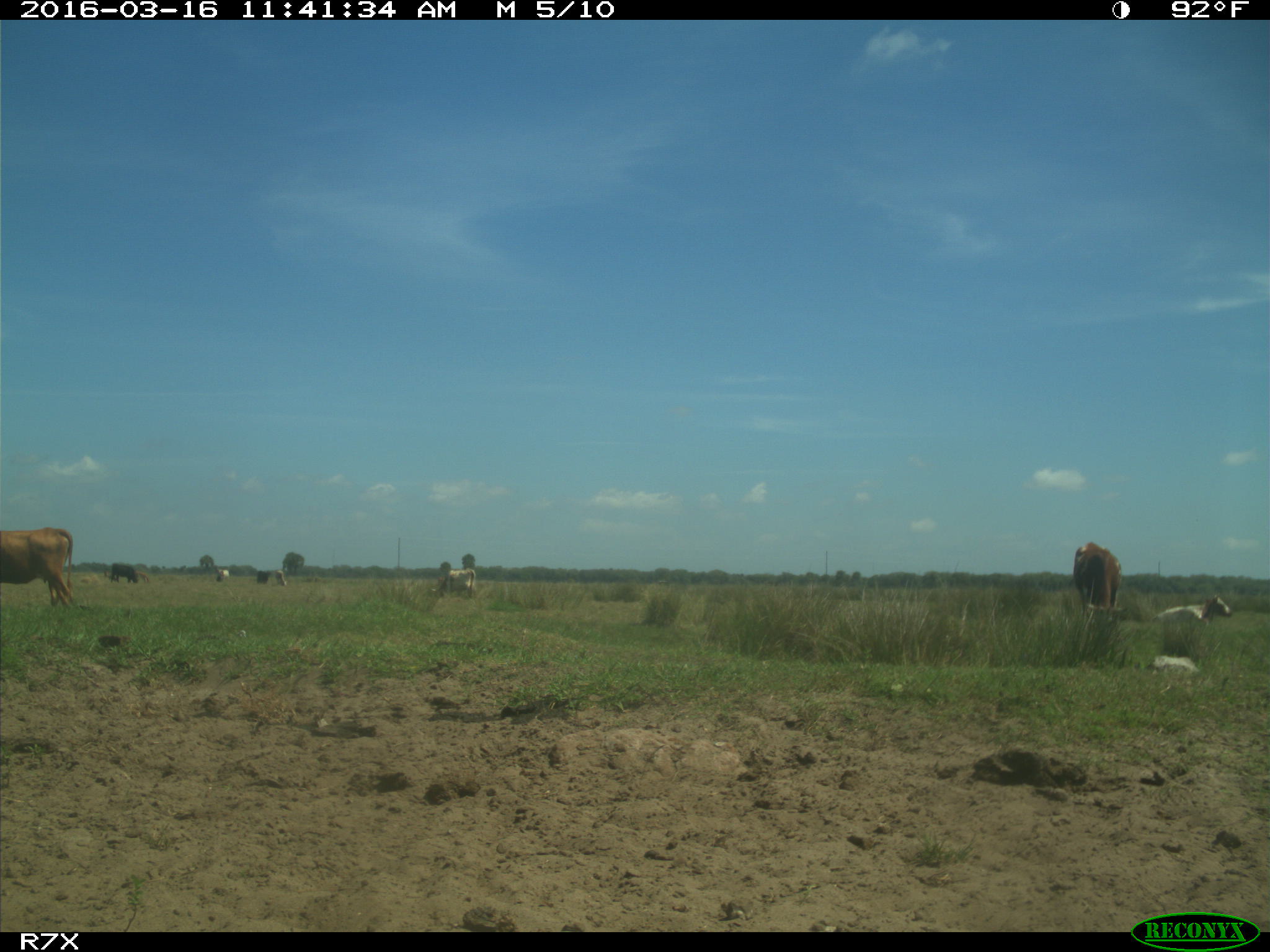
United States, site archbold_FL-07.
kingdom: Animalia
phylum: Chordata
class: Mammalia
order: Artiodactyla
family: Bovidae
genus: Bos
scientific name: Bos taurus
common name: domestic cow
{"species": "Bos taurus (domestic cow)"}